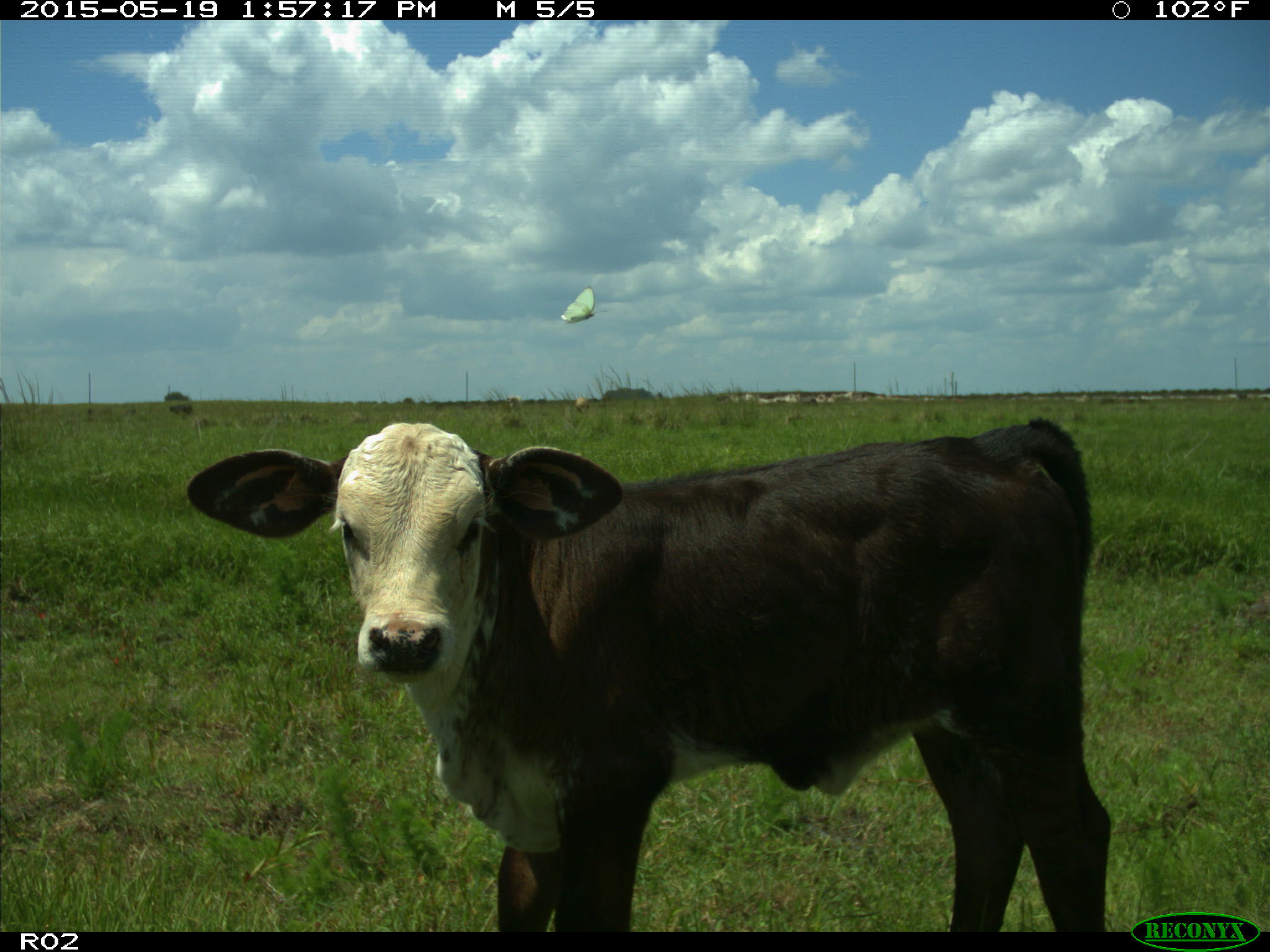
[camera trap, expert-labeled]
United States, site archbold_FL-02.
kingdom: Animalia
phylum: Chordata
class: Mammalia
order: Artiodactyla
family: Bovidae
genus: Bos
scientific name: Bos taurus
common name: domestic cow